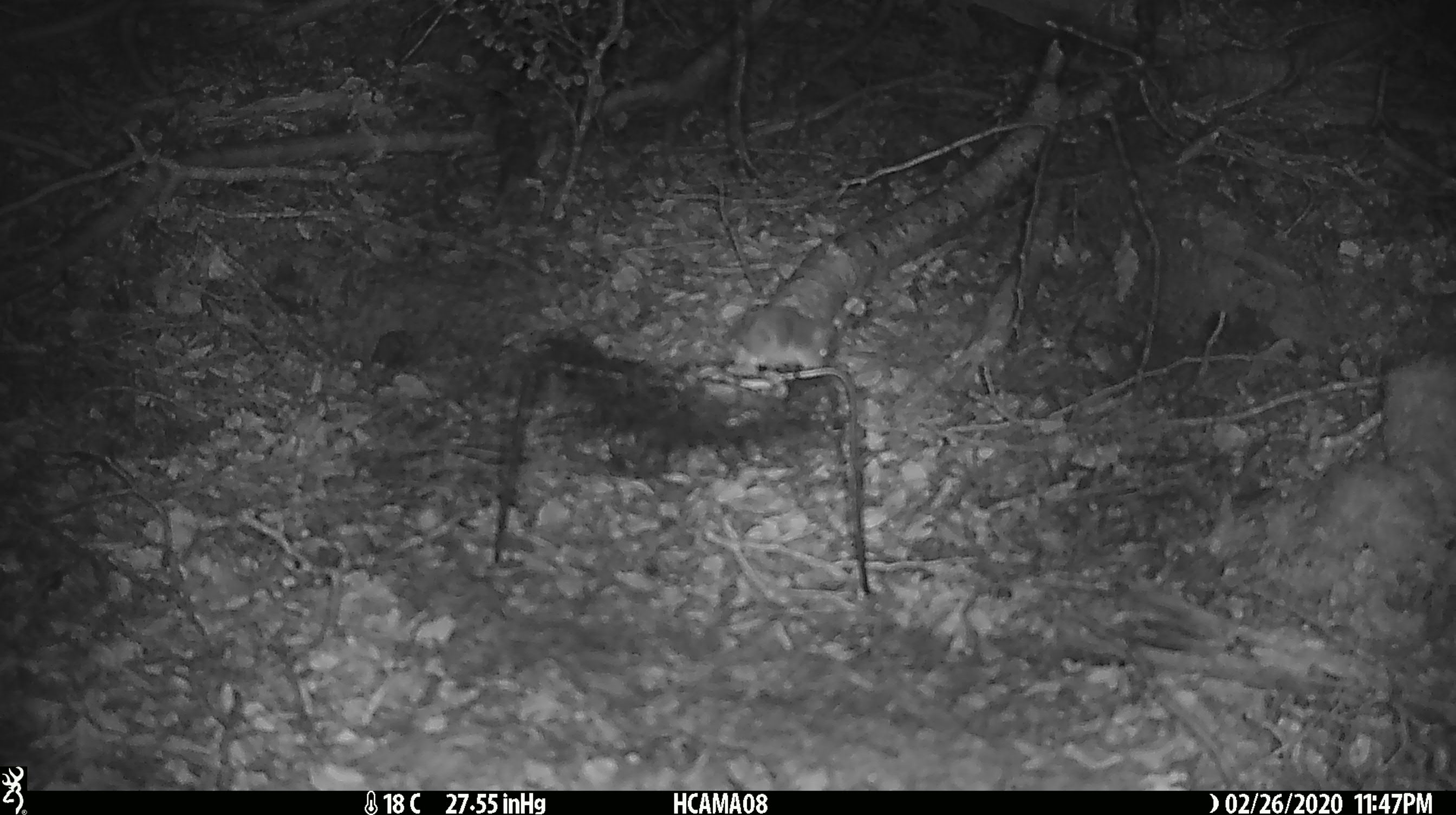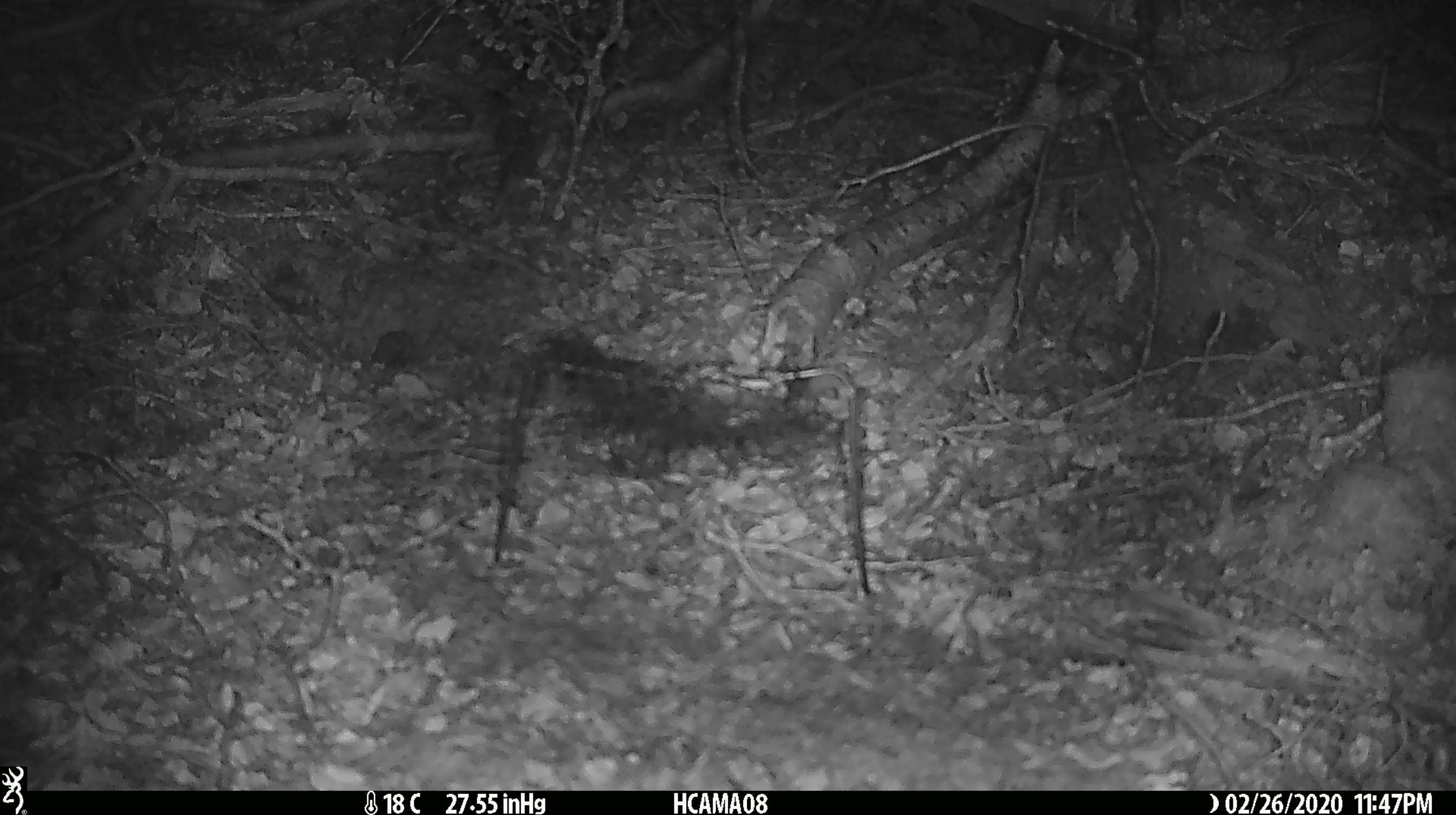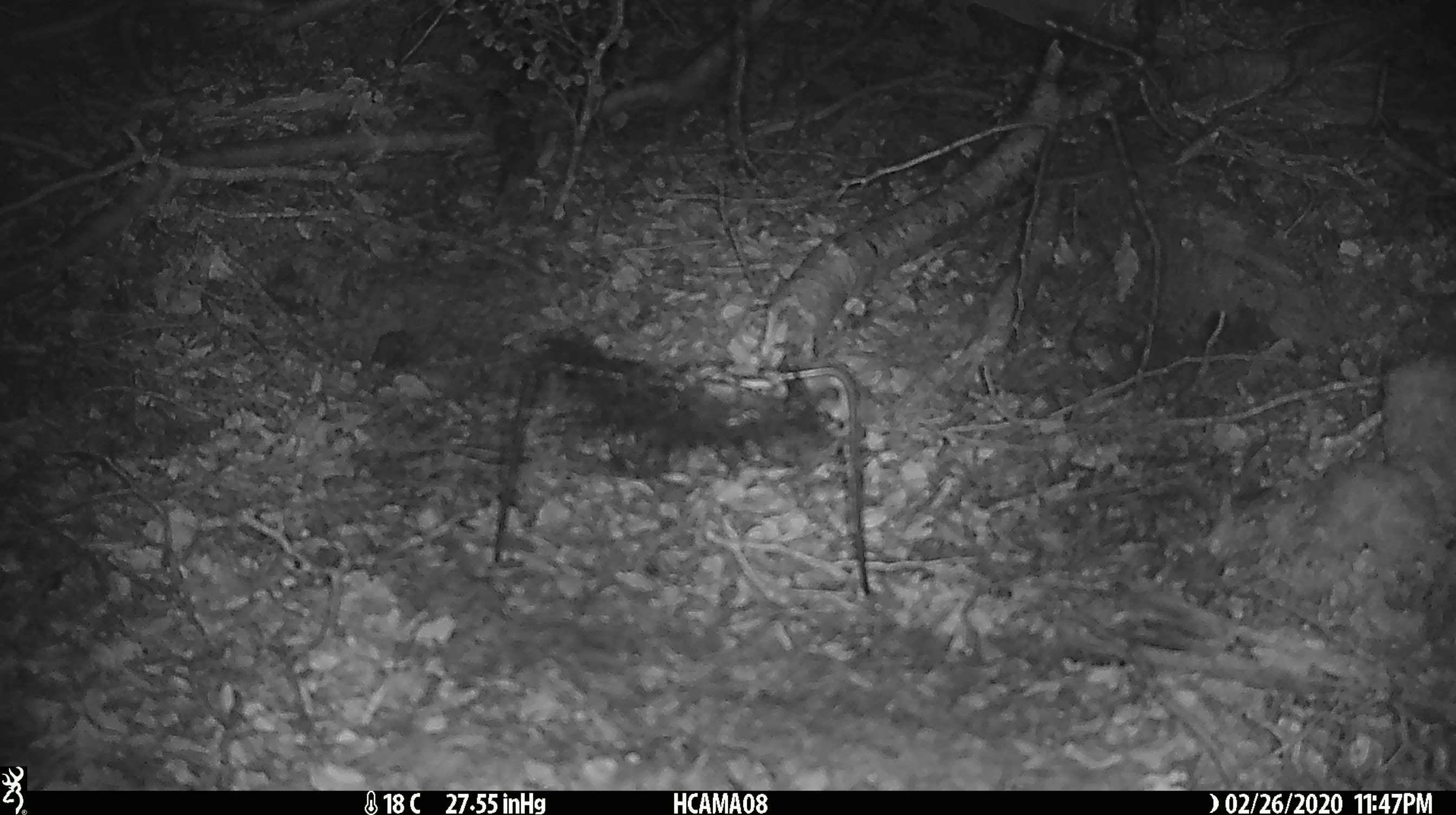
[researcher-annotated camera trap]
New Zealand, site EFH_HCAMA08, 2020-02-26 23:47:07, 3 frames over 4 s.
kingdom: Animalia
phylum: Chordata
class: Mammalia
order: Rodentia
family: Muridae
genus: Mus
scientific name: Mus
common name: mouse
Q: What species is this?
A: Mouse (Mus).